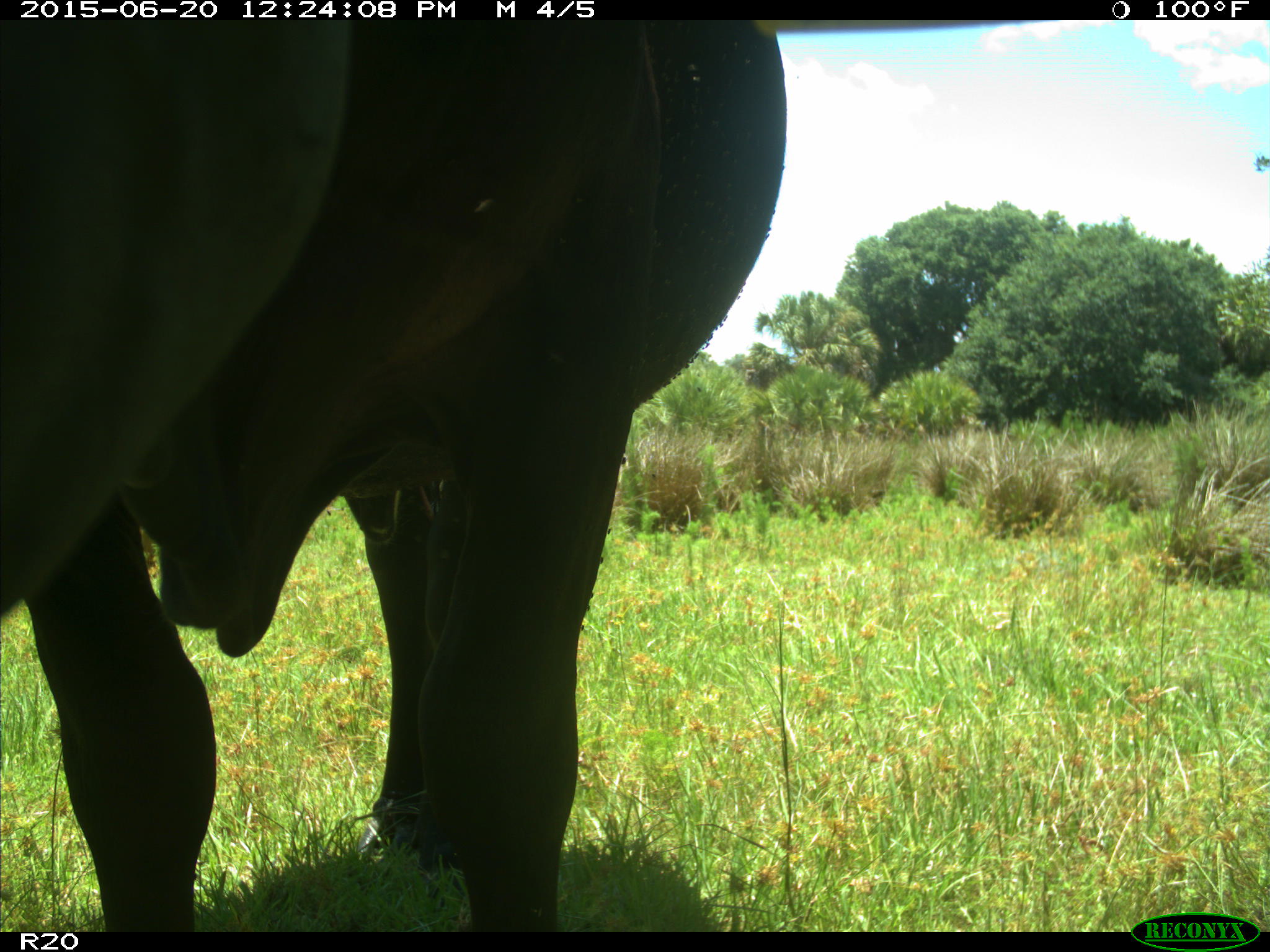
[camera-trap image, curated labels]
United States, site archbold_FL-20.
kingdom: Animalia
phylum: Chordata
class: Mammalia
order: Artiodactyla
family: Bovidae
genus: Bos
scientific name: Bos taurus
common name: domestic cow